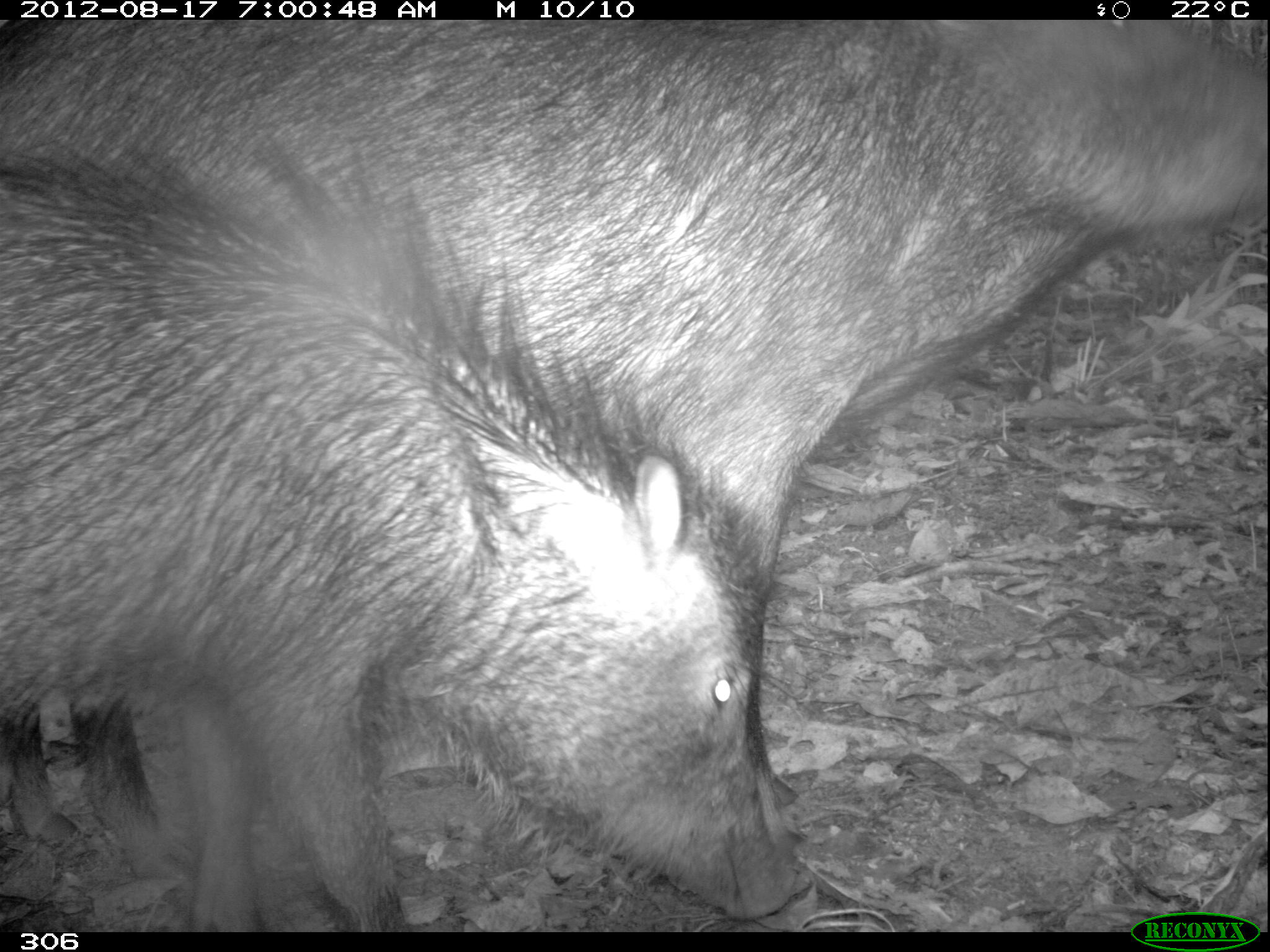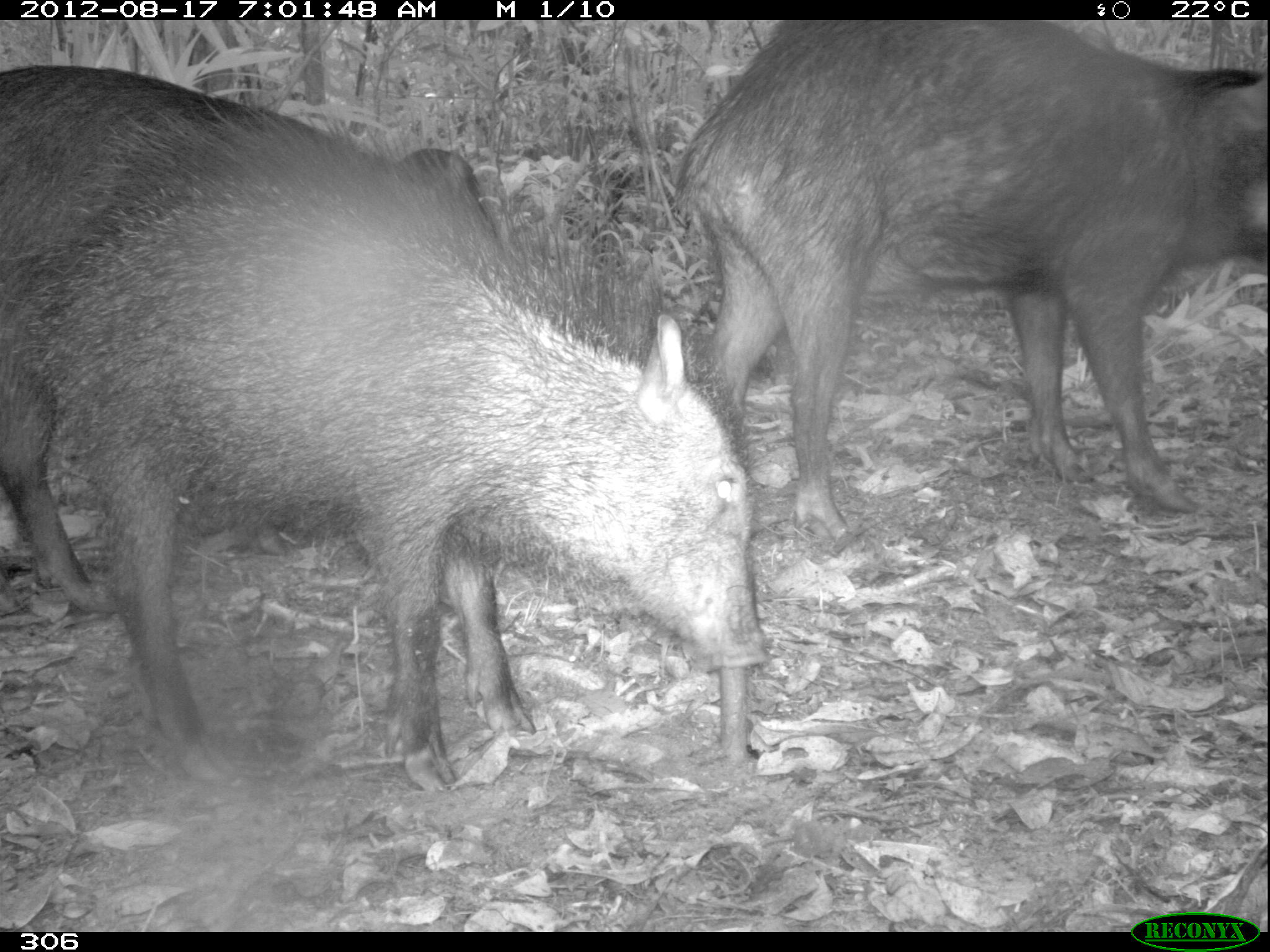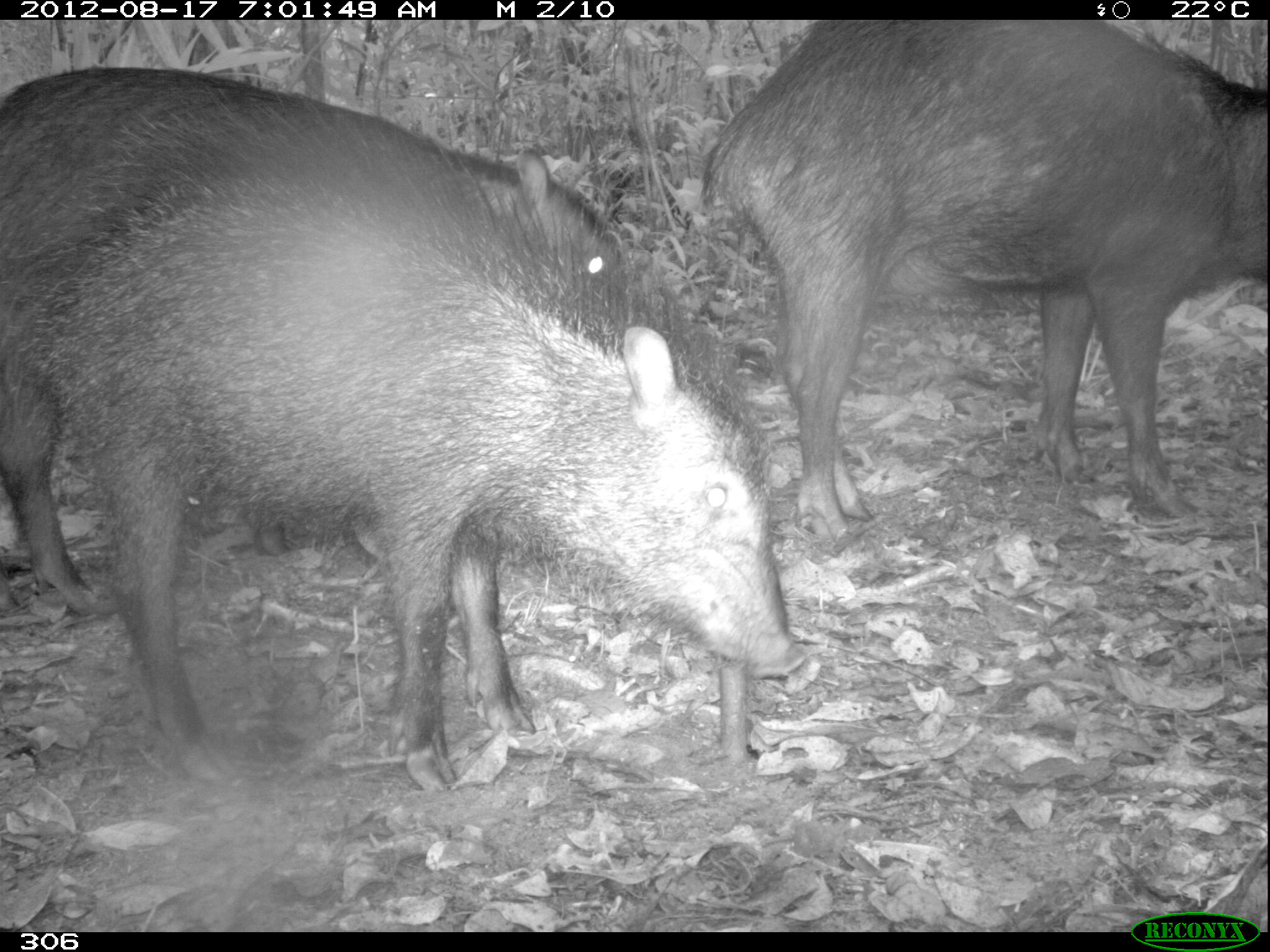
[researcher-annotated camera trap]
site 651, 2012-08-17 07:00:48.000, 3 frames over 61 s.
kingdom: Animalia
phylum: Chordata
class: Mammalia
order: Artiodactyla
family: Tayassuidae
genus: Tayassu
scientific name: Tayassu pecari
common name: white-lipped peccary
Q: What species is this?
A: Tayassu pecari (white-lipped peccary).